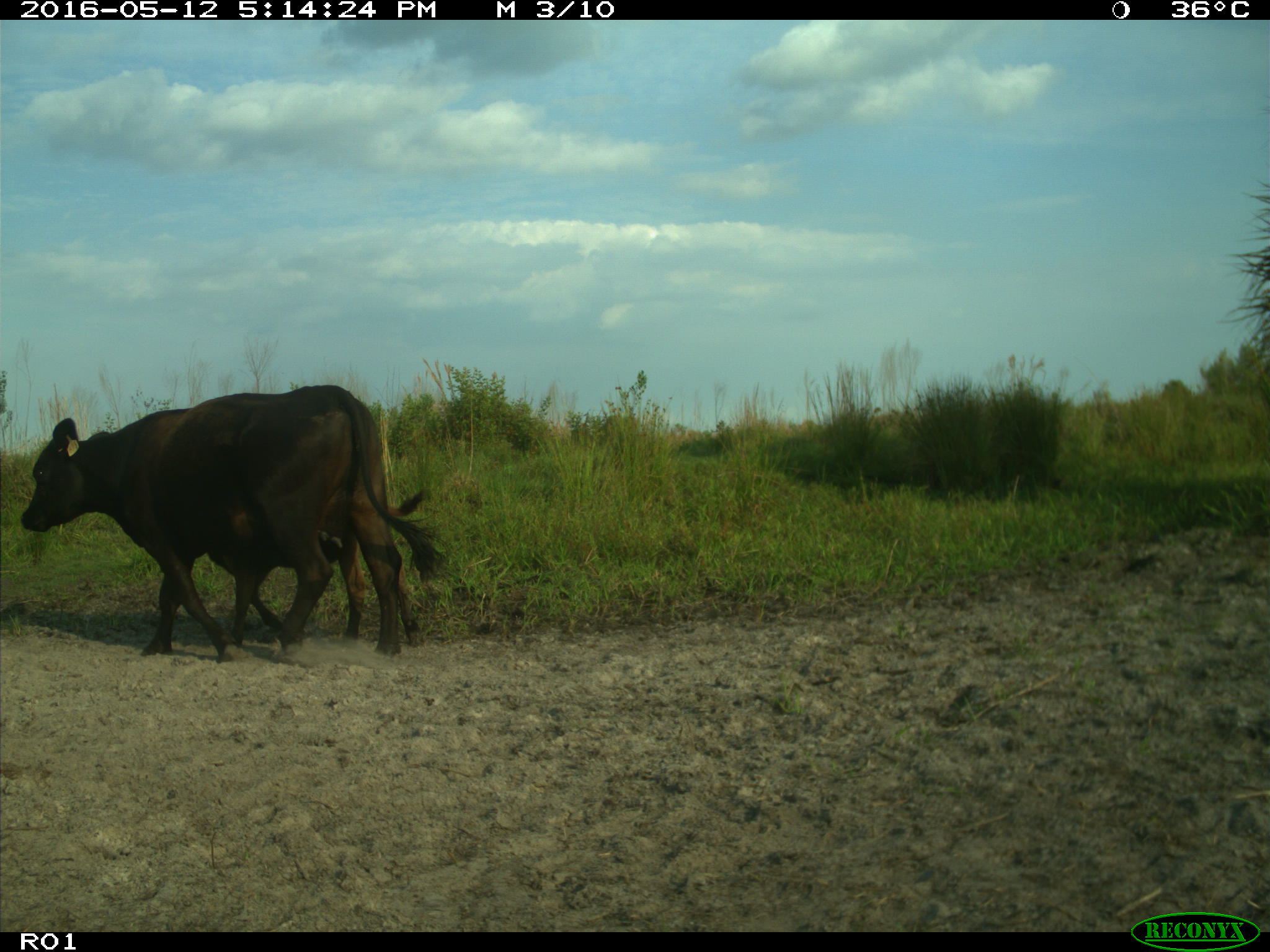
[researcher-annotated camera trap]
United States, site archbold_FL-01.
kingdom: Animalia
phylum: Chordata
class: Mammalia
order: Artiodactyla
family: Bovidae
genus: Bos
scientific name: Bos taurus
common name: domestic cow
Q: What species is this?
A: Bos taurus (domestic cow).